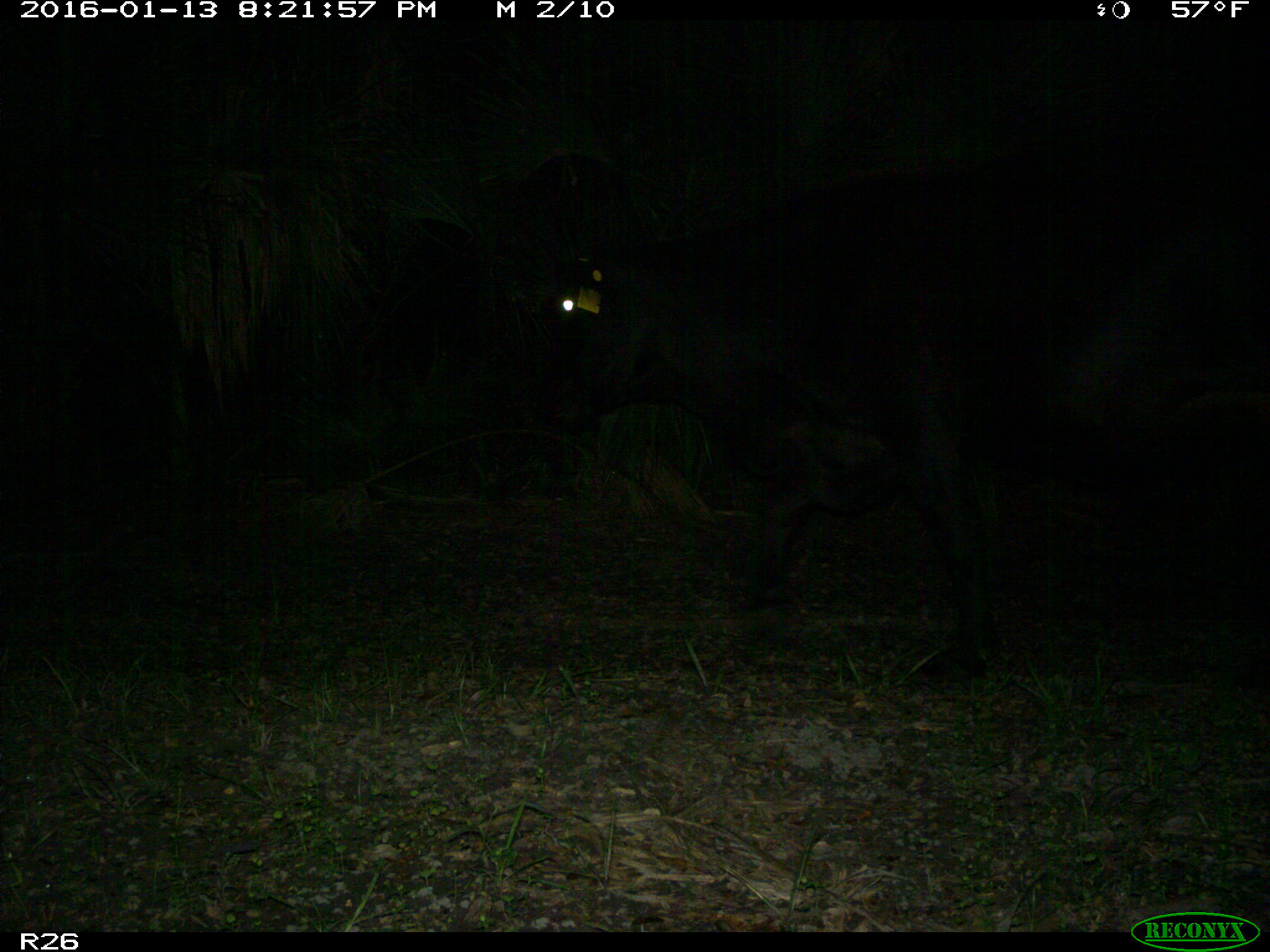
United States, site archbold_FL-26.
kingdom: Animalia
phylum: Chordata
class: Mammalia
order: Artiodactyla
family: Bovidae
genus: Bos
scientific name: Bos taurus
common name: domestic cow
Bos taurus (domestic cow).